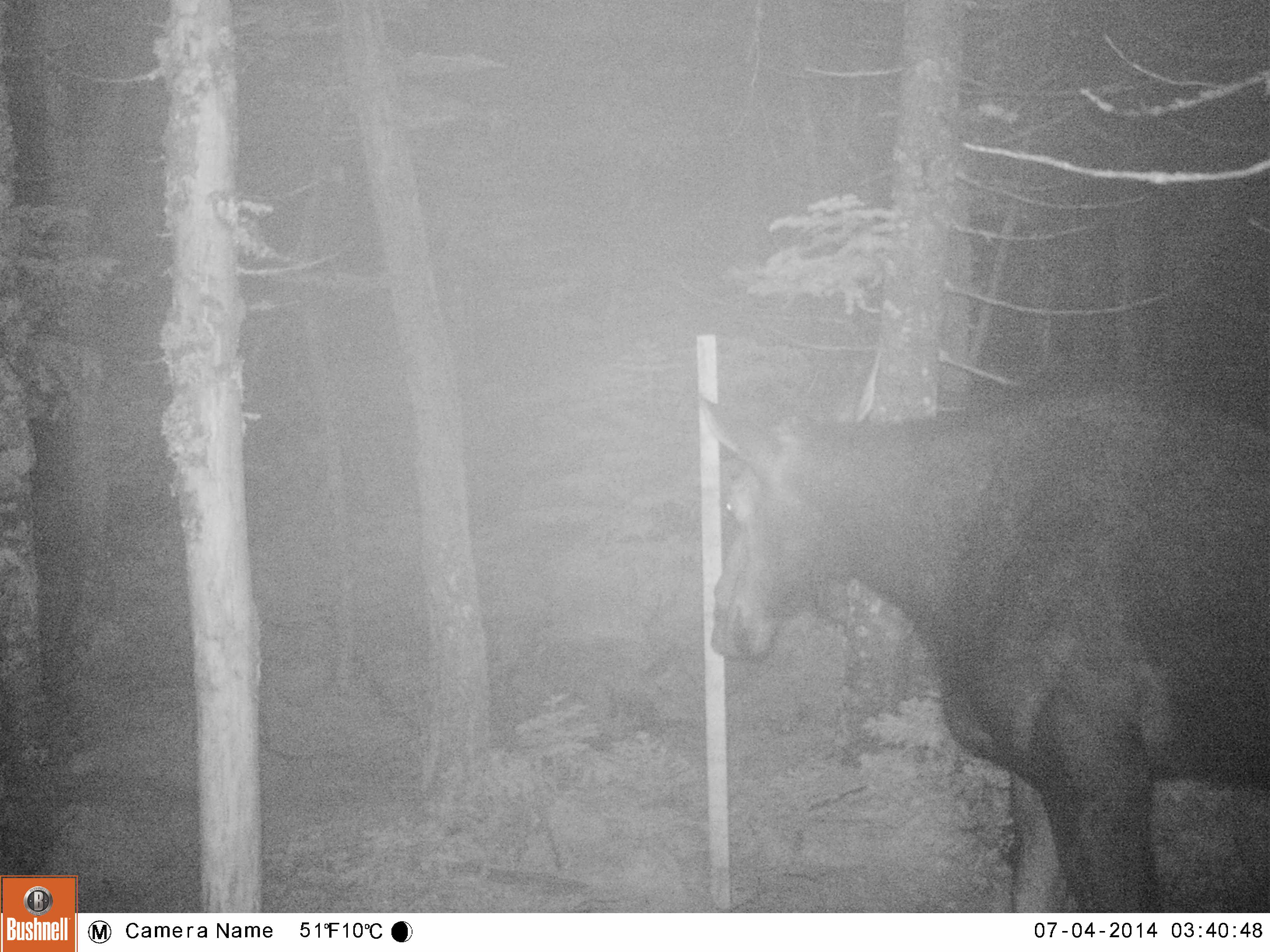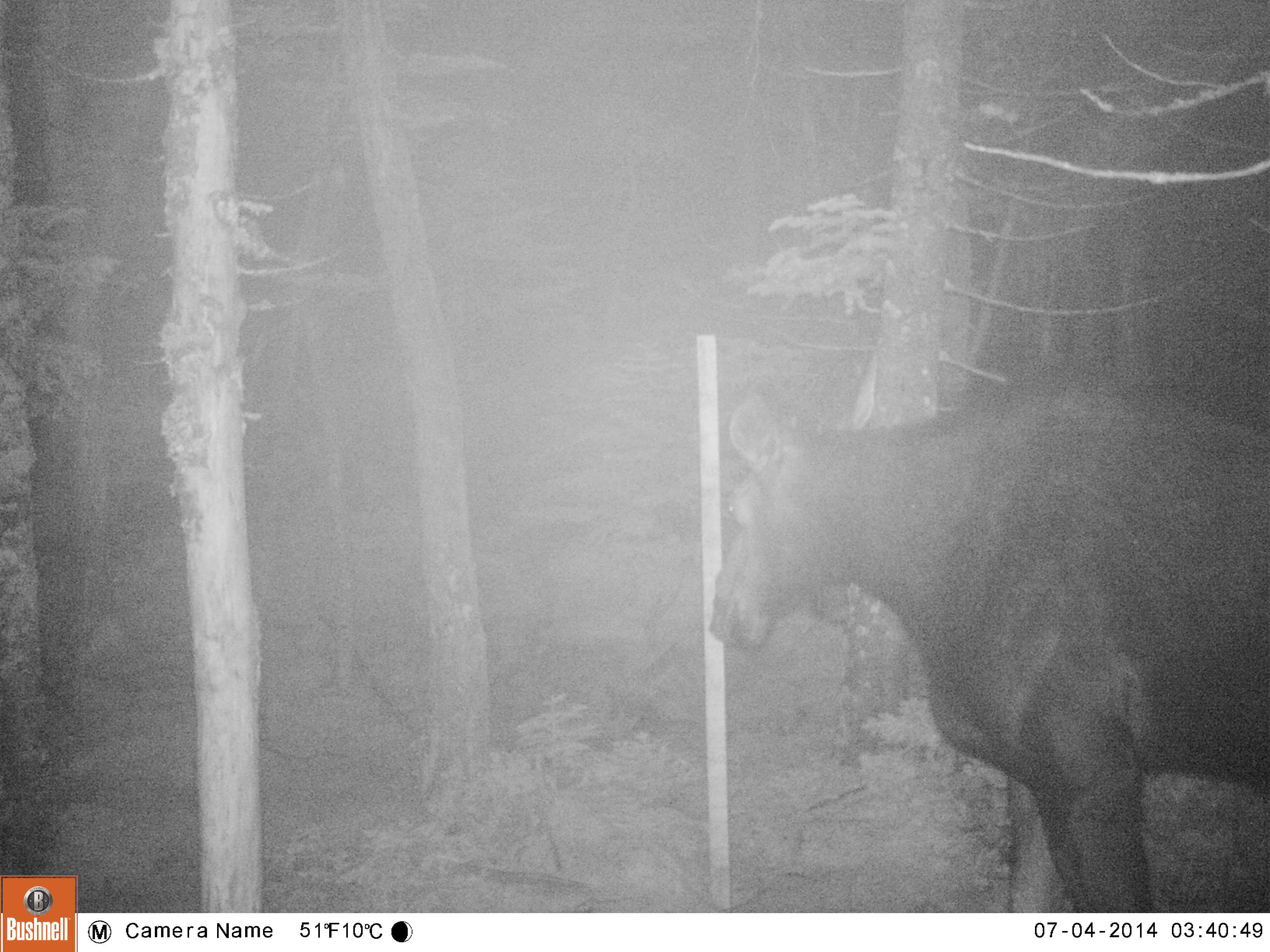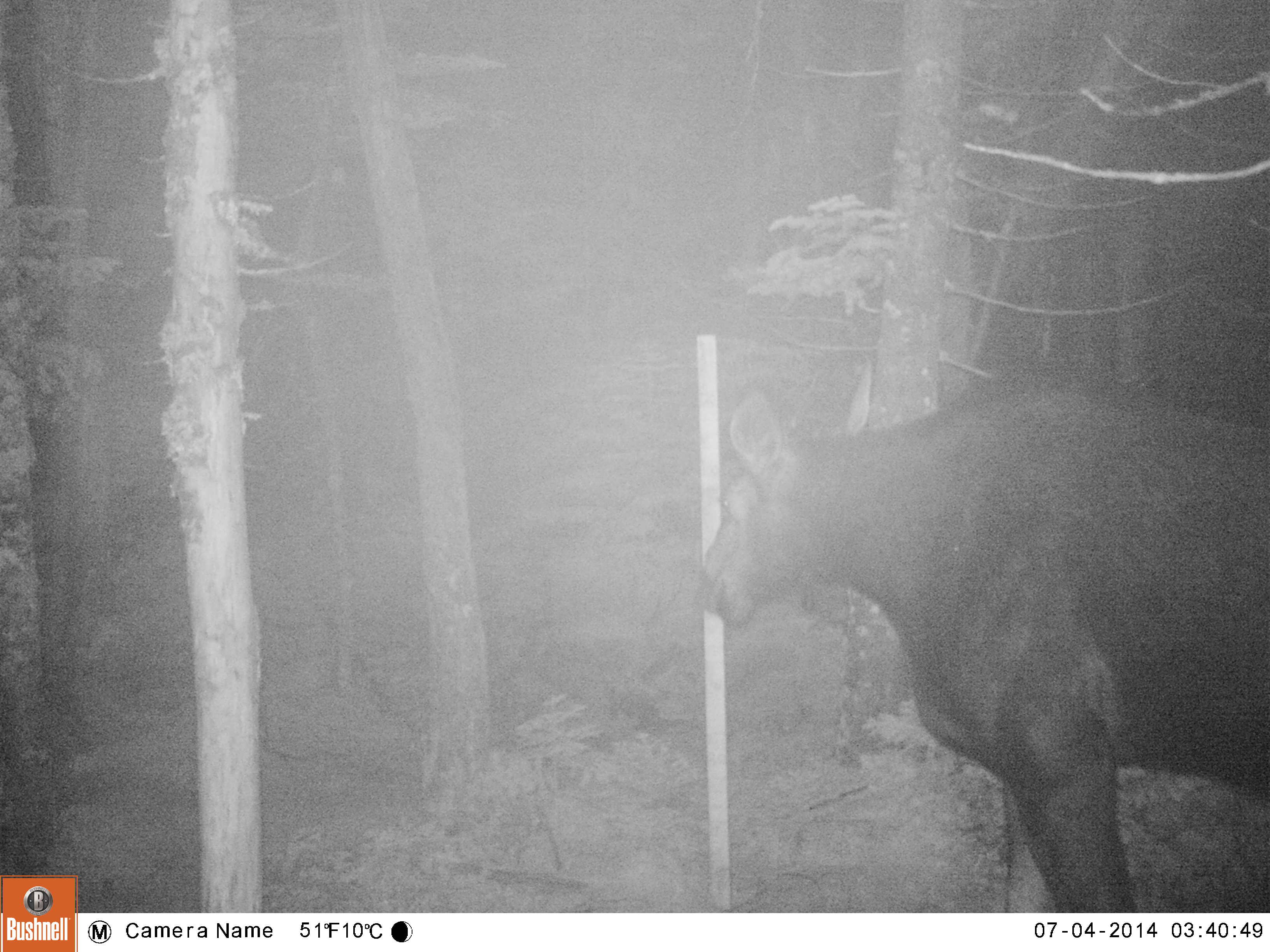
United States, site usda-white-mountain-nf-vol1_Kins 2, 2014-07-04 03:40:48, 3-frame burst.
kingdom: Animalia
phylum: Chordata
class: Mammalia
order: Artiodactyla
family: Cervidae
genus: Alces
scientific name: Alces alces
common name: moose